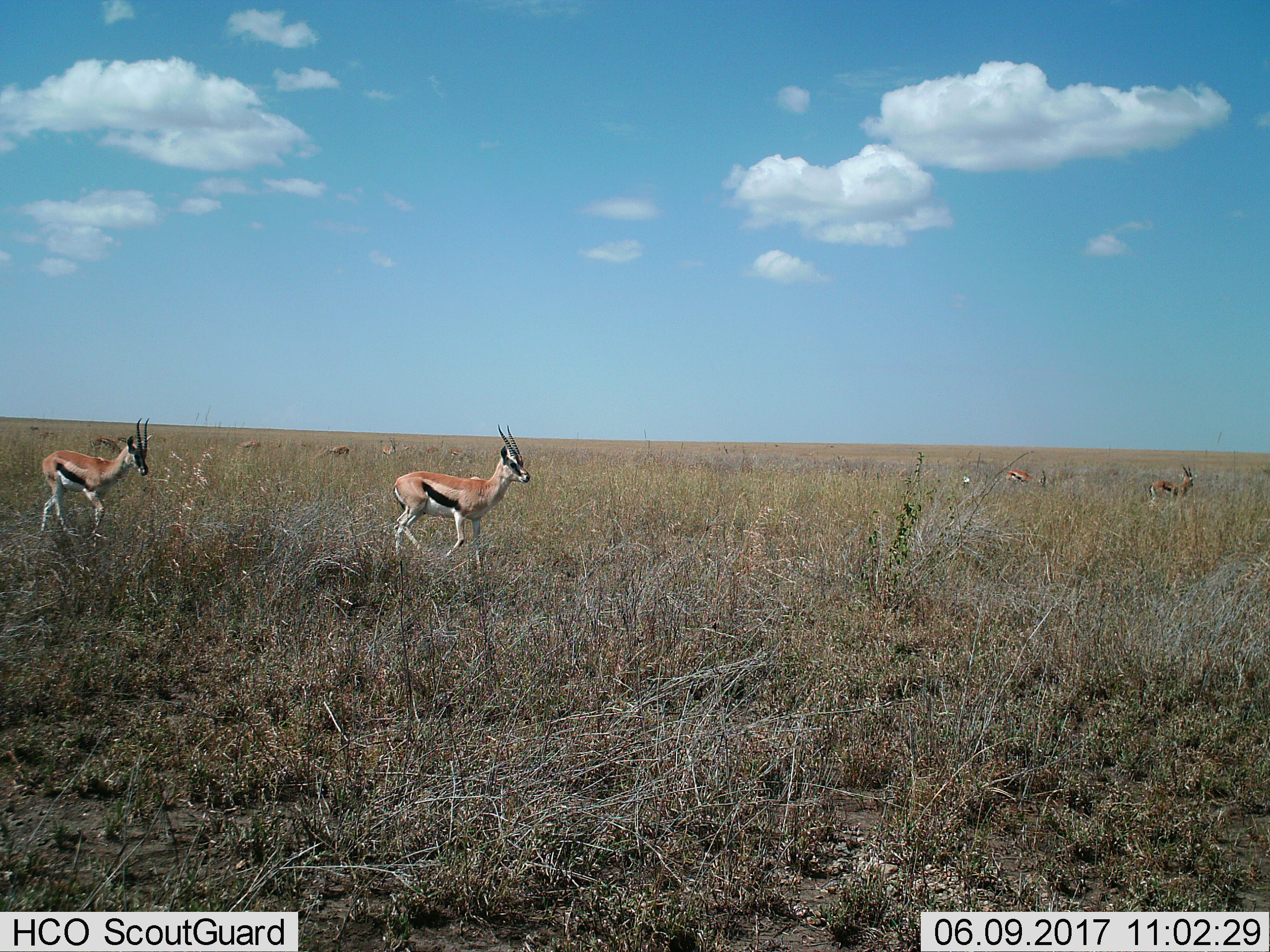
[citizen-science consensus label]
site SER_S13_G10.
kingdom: Animalia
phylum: Chordata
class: Mammalia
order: Artiodactyla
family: Bovidae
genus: Eudorcas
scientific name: Eudorcas thomsonii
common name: thomson's gazelle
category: gazellethomsons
Gazellethomsons (thomson's gazelle) (Eudorcas thomsonii), count 11-50. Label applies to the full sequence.